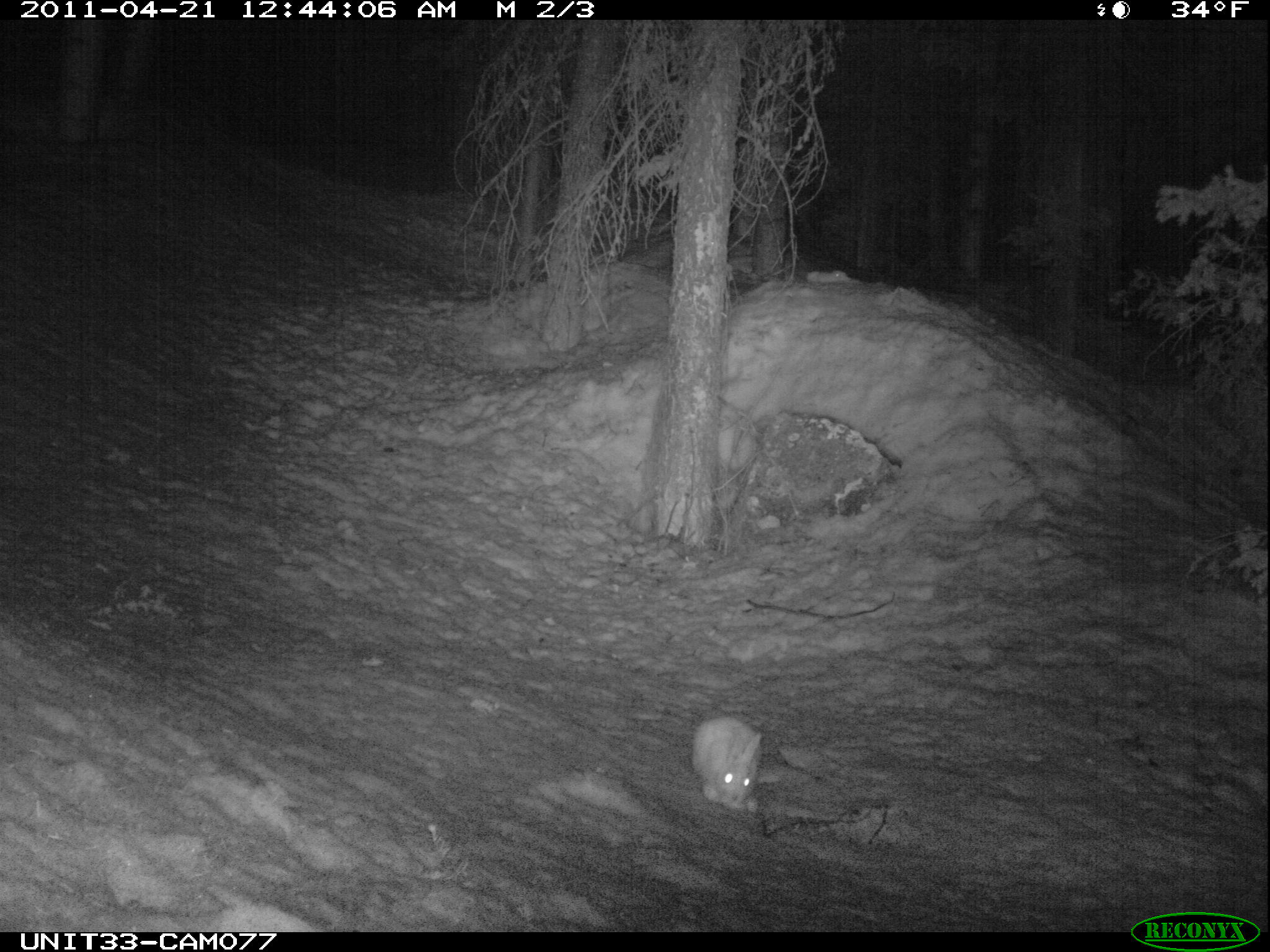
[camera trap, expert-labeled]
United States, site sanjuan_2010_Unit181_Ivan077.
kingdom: Animalia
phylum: Chordata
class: Mammalia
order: Lagomorpha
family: Leporidae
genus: Lepus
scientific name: Lepus americanus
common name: snowshoe hare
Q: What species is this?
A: Lepus americanus (snowshoe hare).